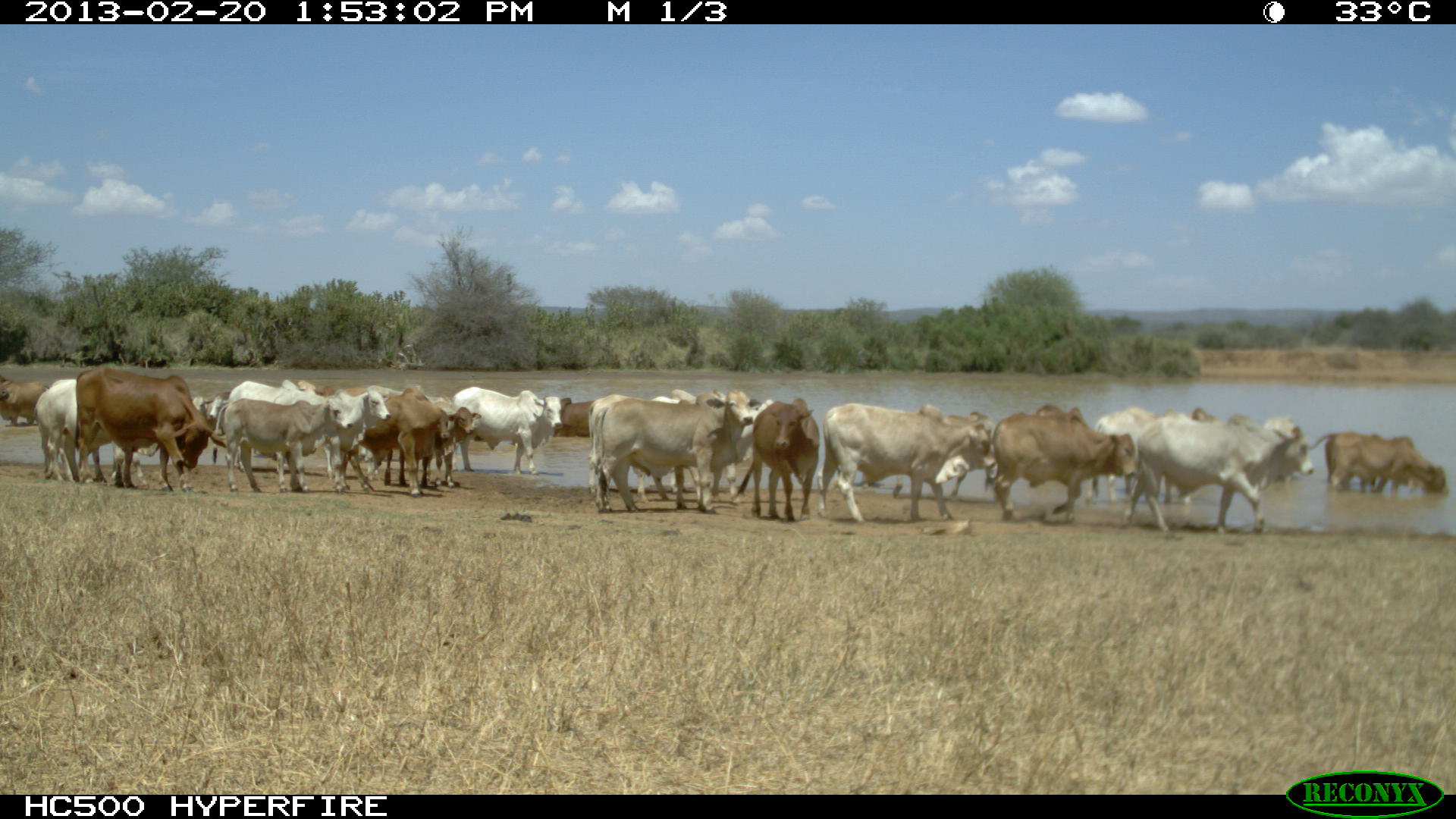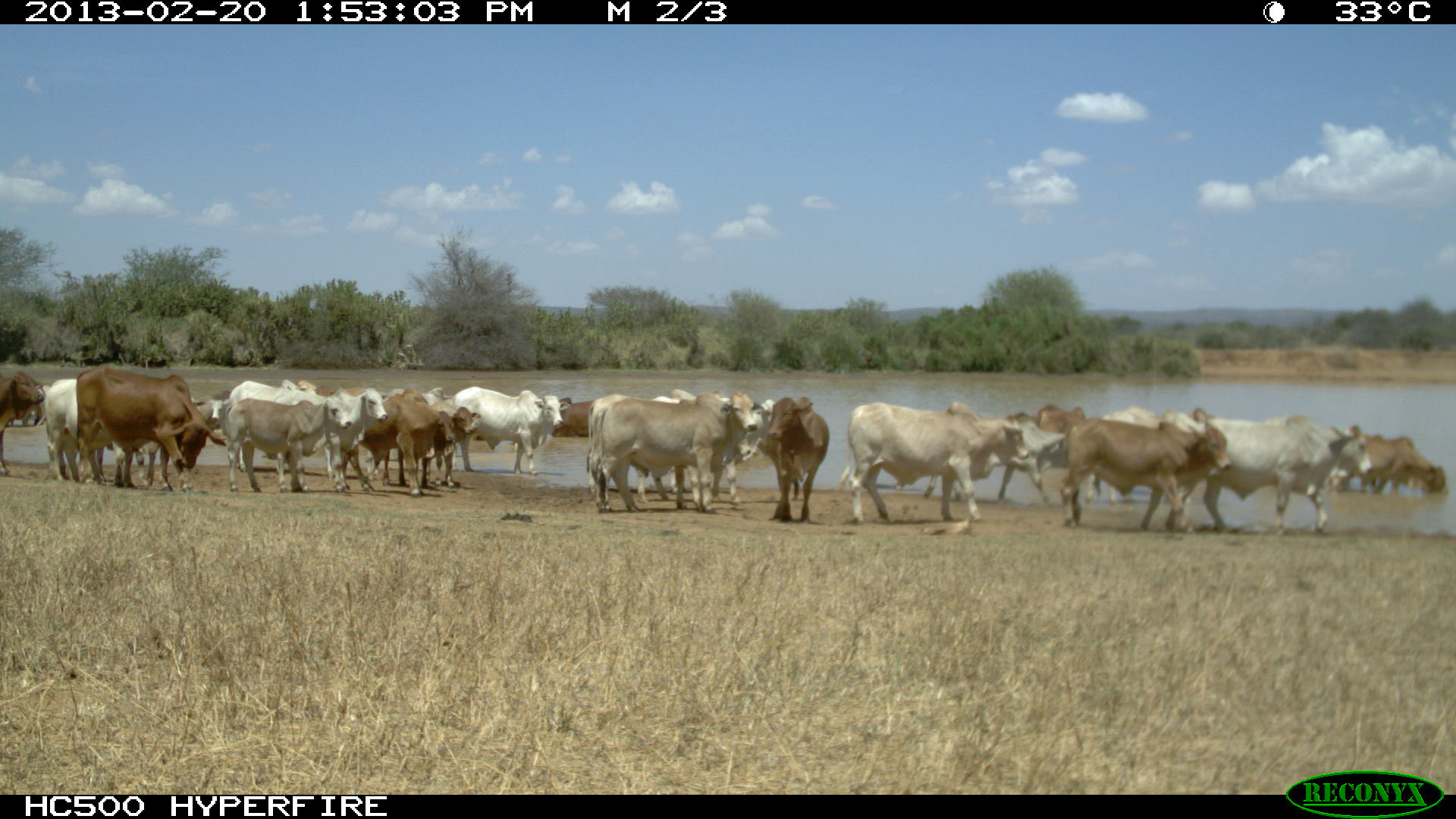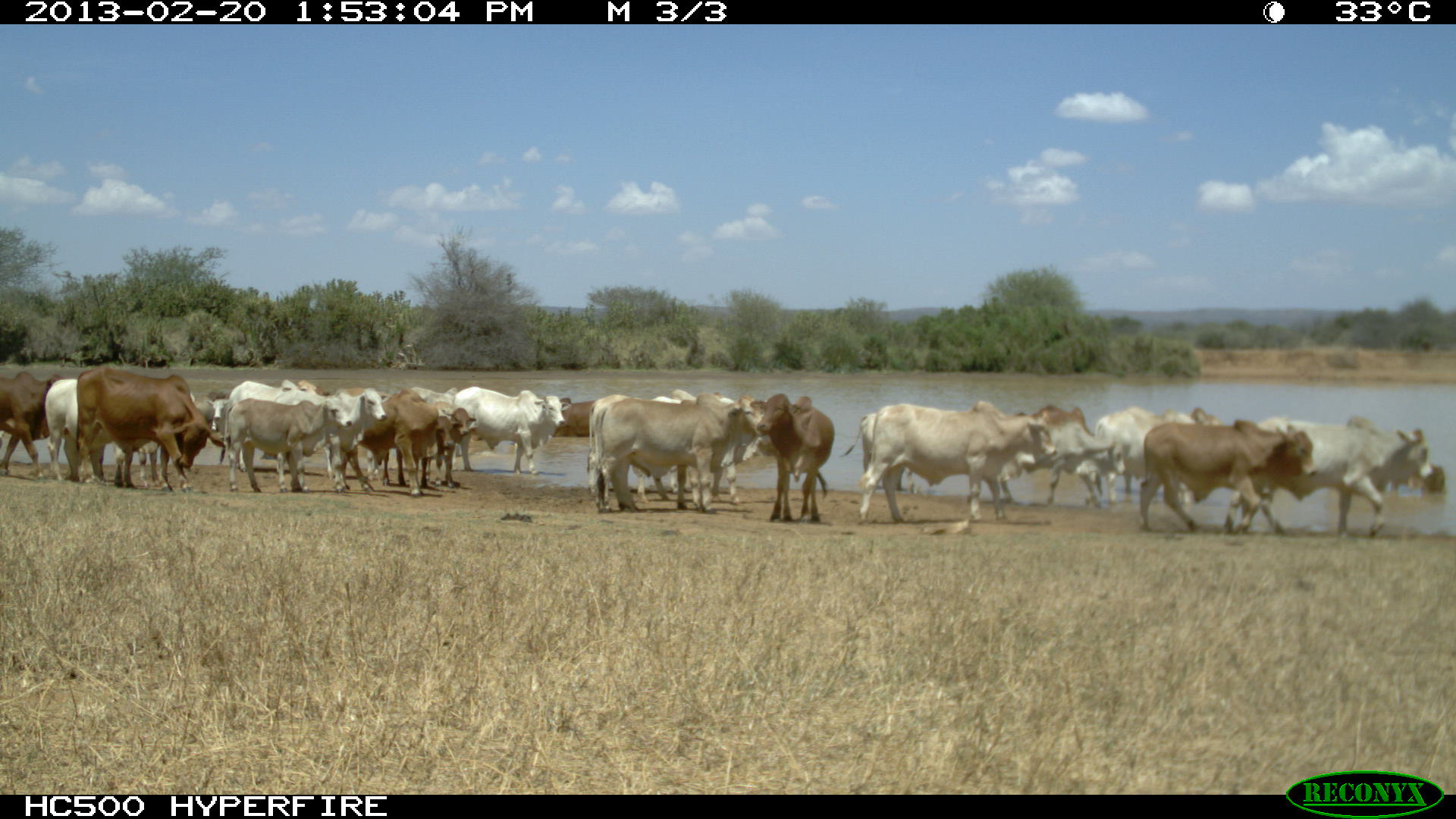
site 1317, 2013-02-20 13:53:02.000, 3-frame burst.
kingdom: Animalia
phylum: Chordata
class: Mammalia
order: Artiodactyla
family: Bovidae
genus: Bos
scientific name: Bos taurus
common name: domestic cattle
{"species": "Bos taurus (domestic cattle)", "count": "24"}